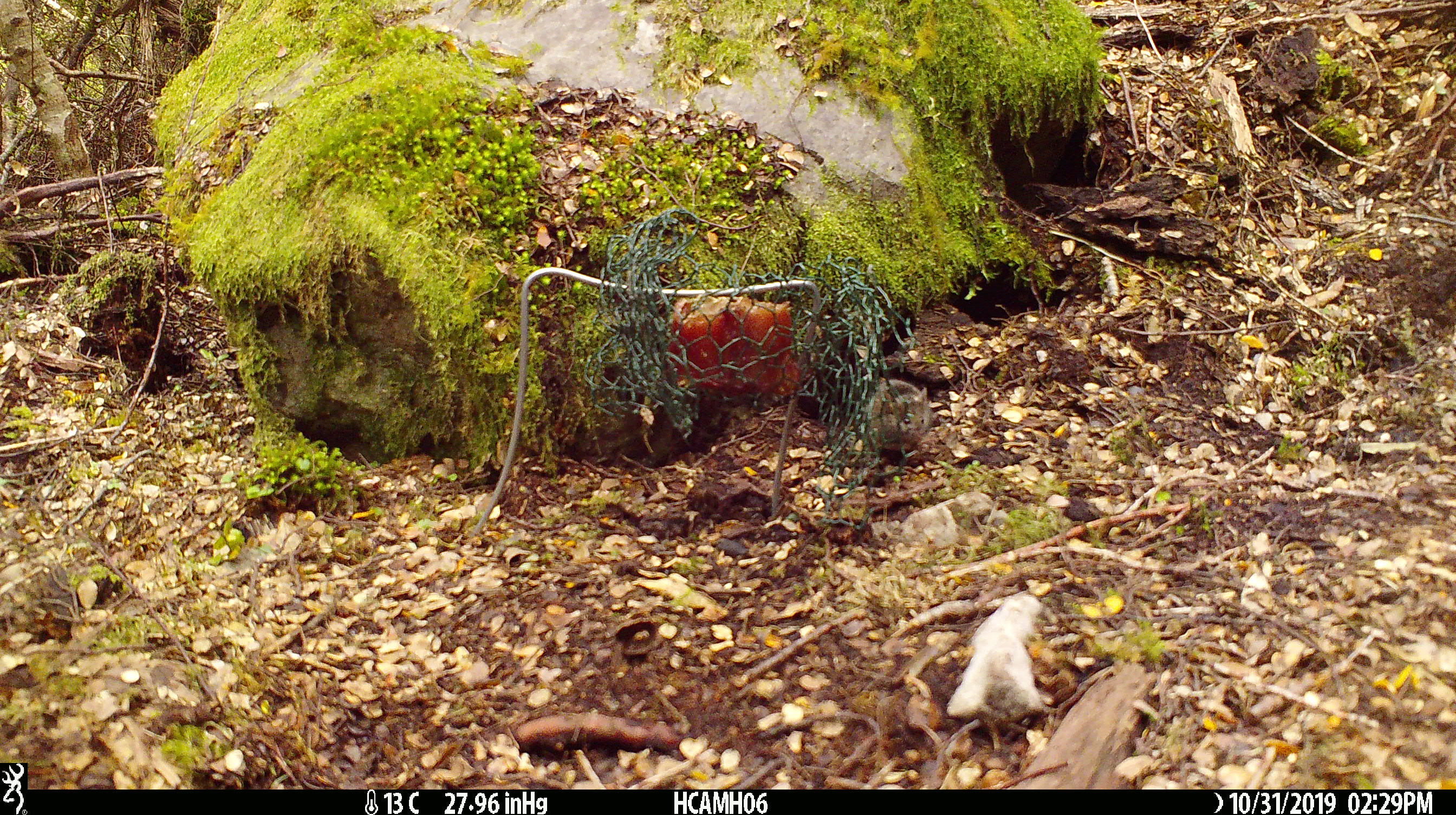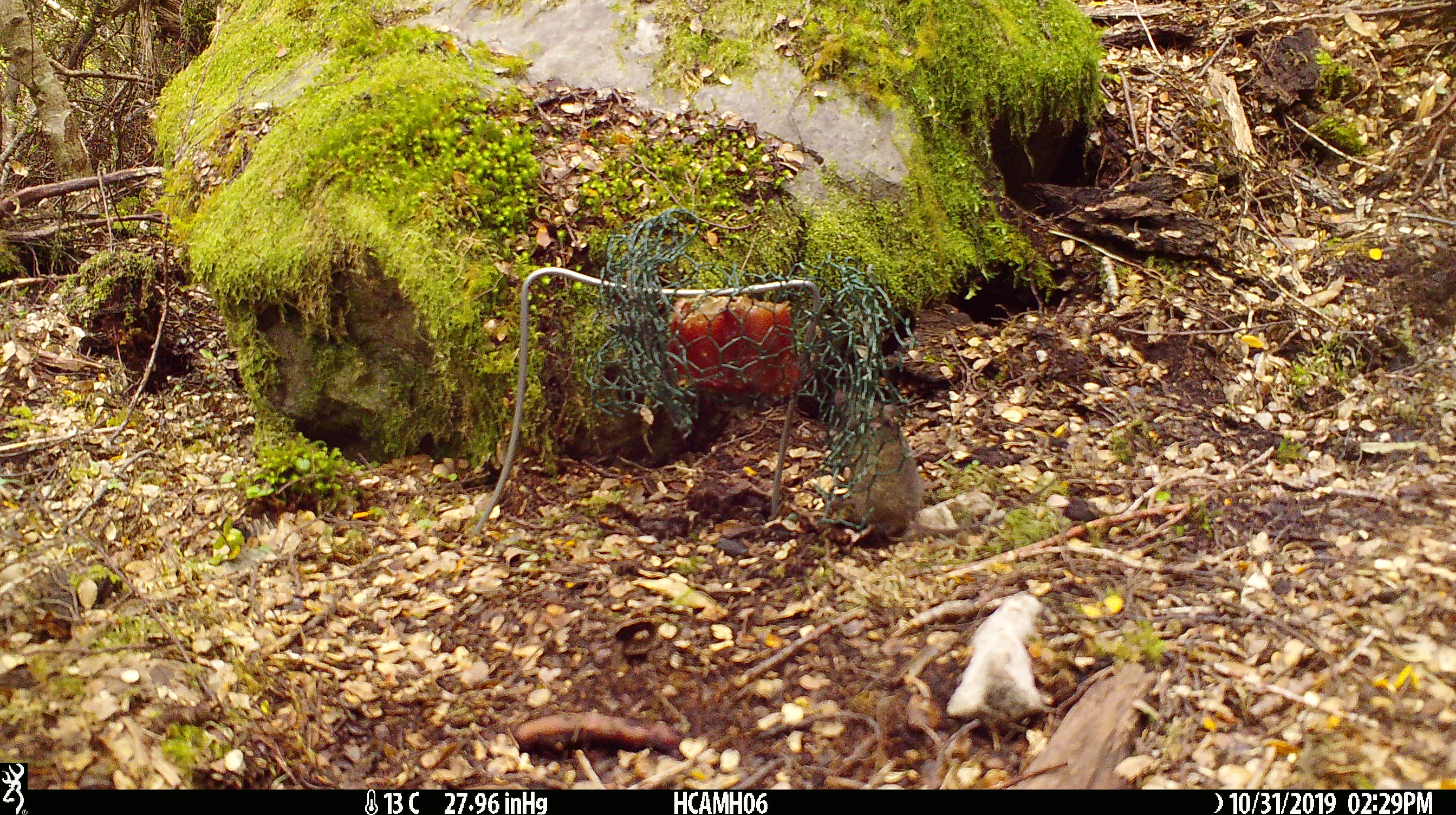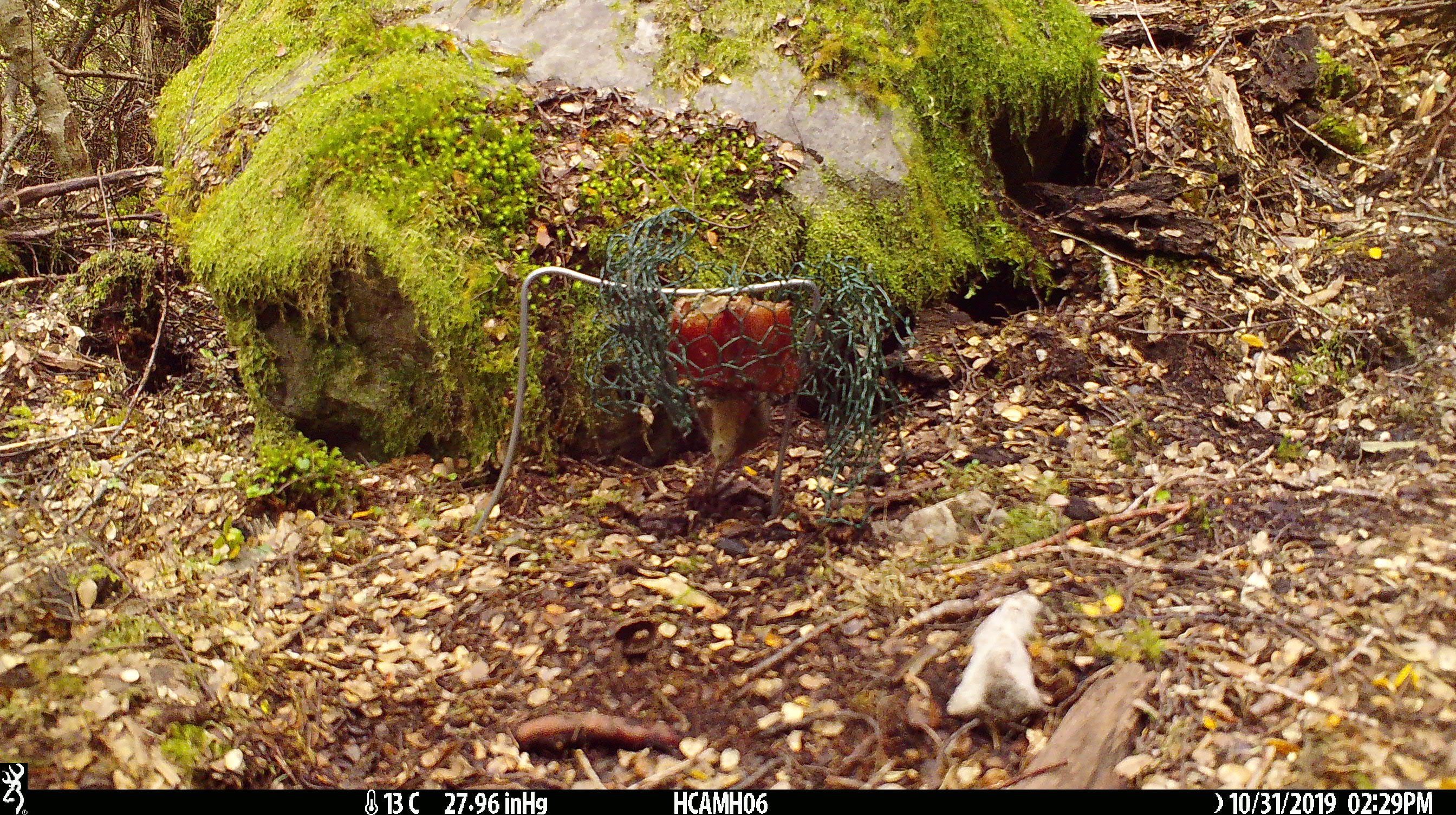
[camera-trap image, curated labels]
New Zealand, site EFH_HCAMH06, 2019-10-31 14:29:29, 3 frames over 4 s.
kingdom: Animalia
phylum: Chordata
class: Mammalia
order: Rodentia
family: Muridae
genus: Mus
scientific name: Mus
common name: mouse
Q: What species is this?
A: Mouse (Mus).